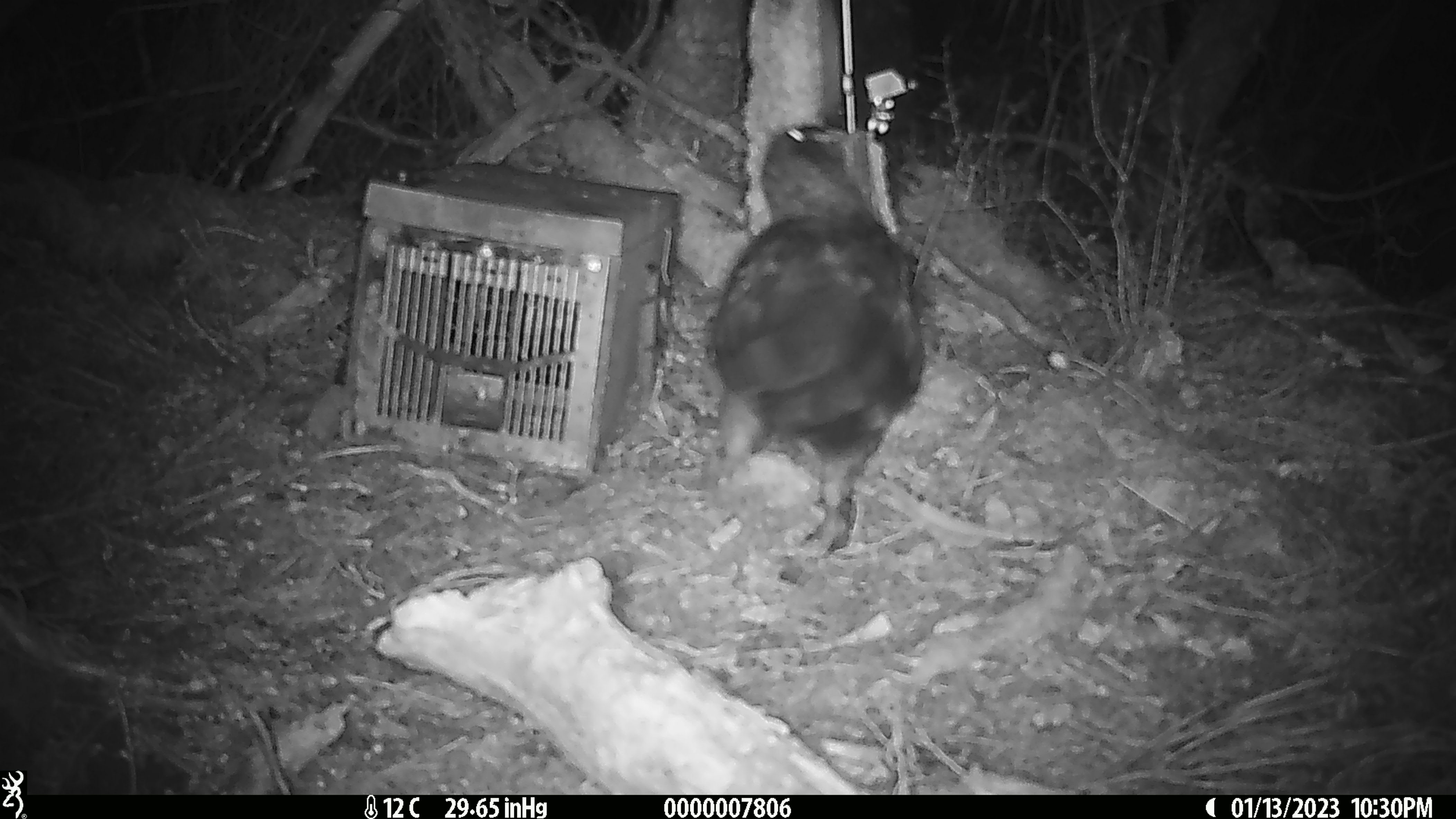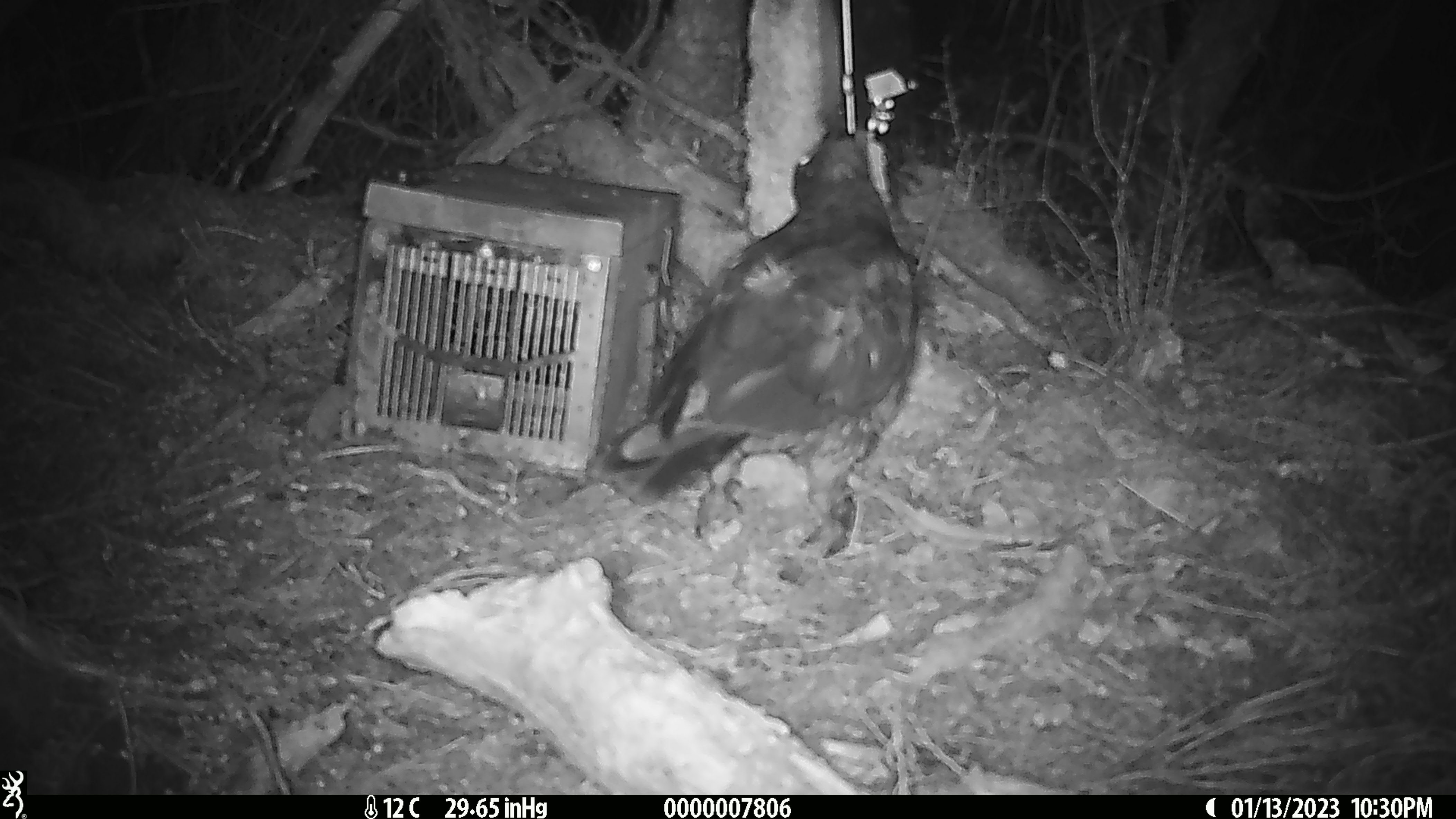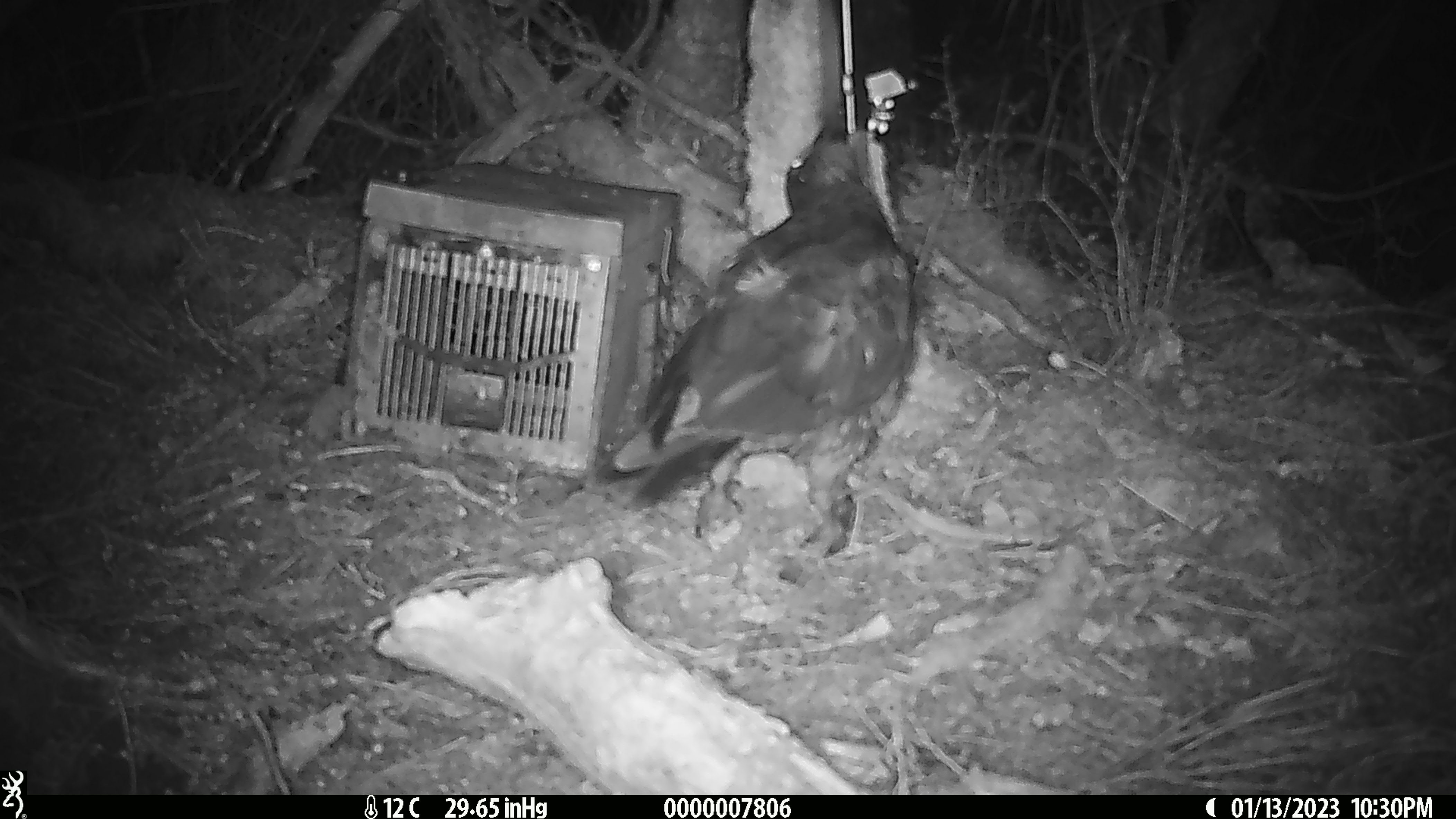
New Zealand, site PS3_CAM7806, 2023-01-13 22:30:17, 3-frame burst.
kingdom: Animalia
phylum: Chordata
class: Aves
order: Psittaciformes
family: Strigopidae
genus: Nestor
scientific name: Nestor notabilis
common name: kea